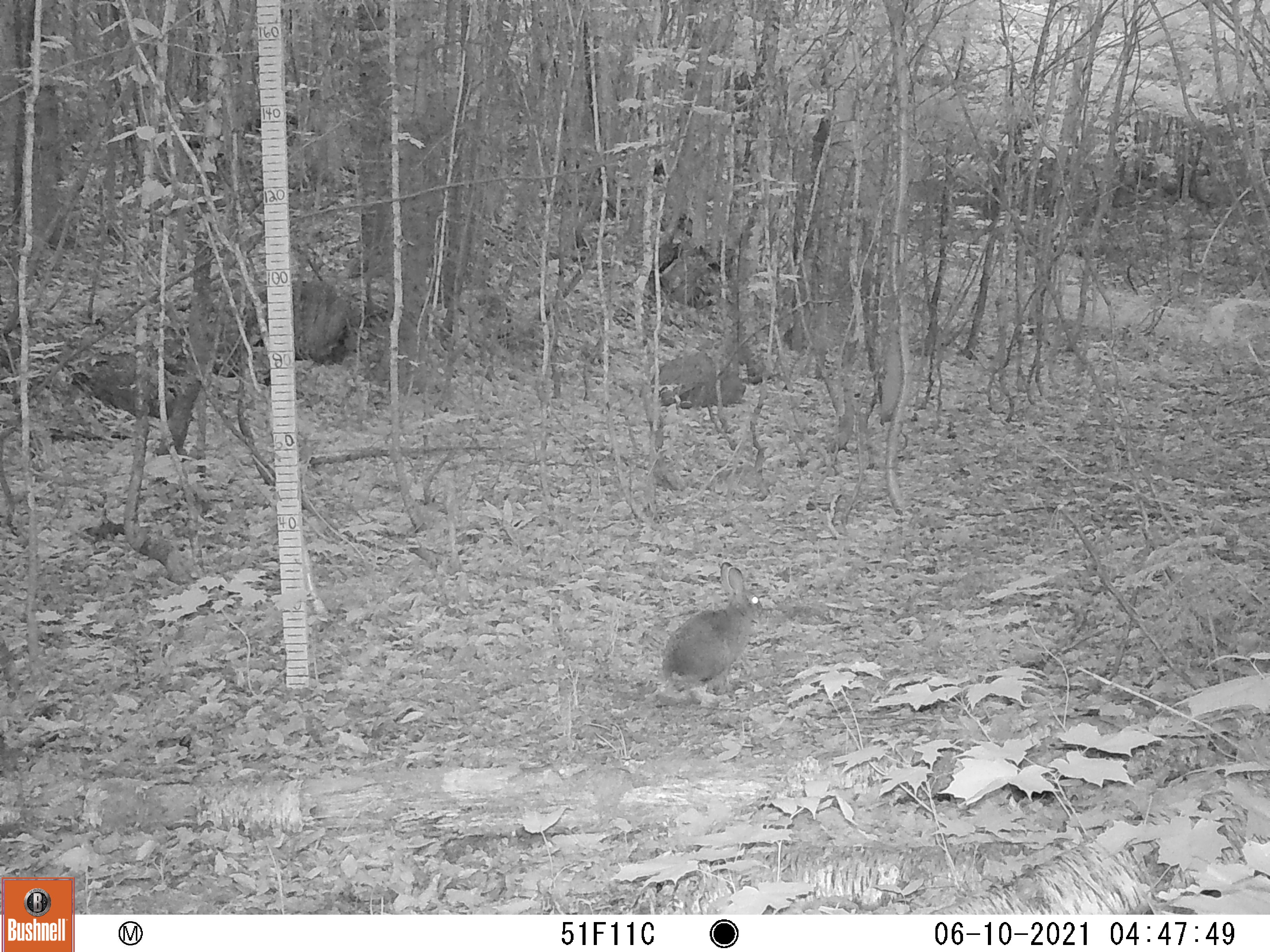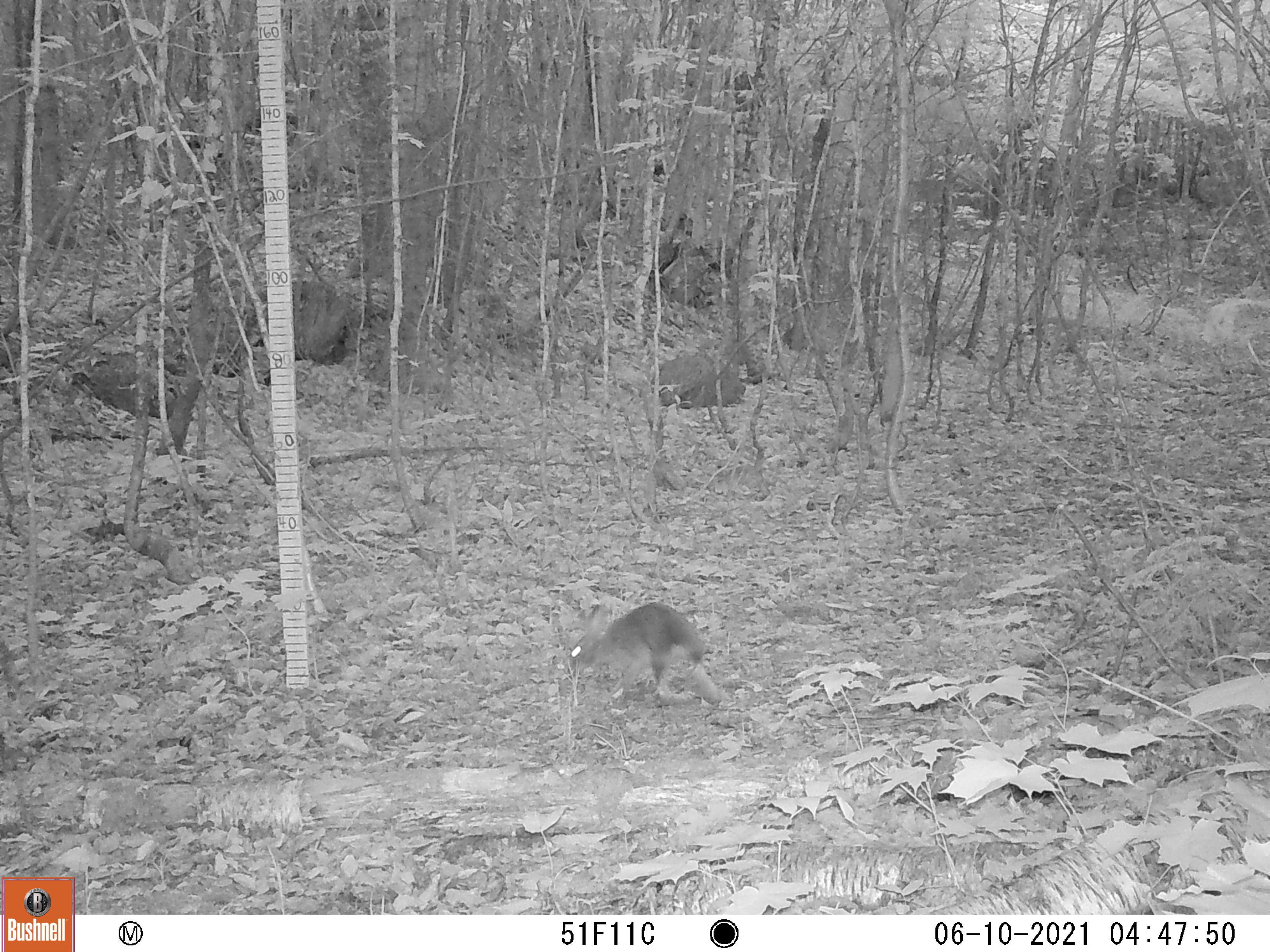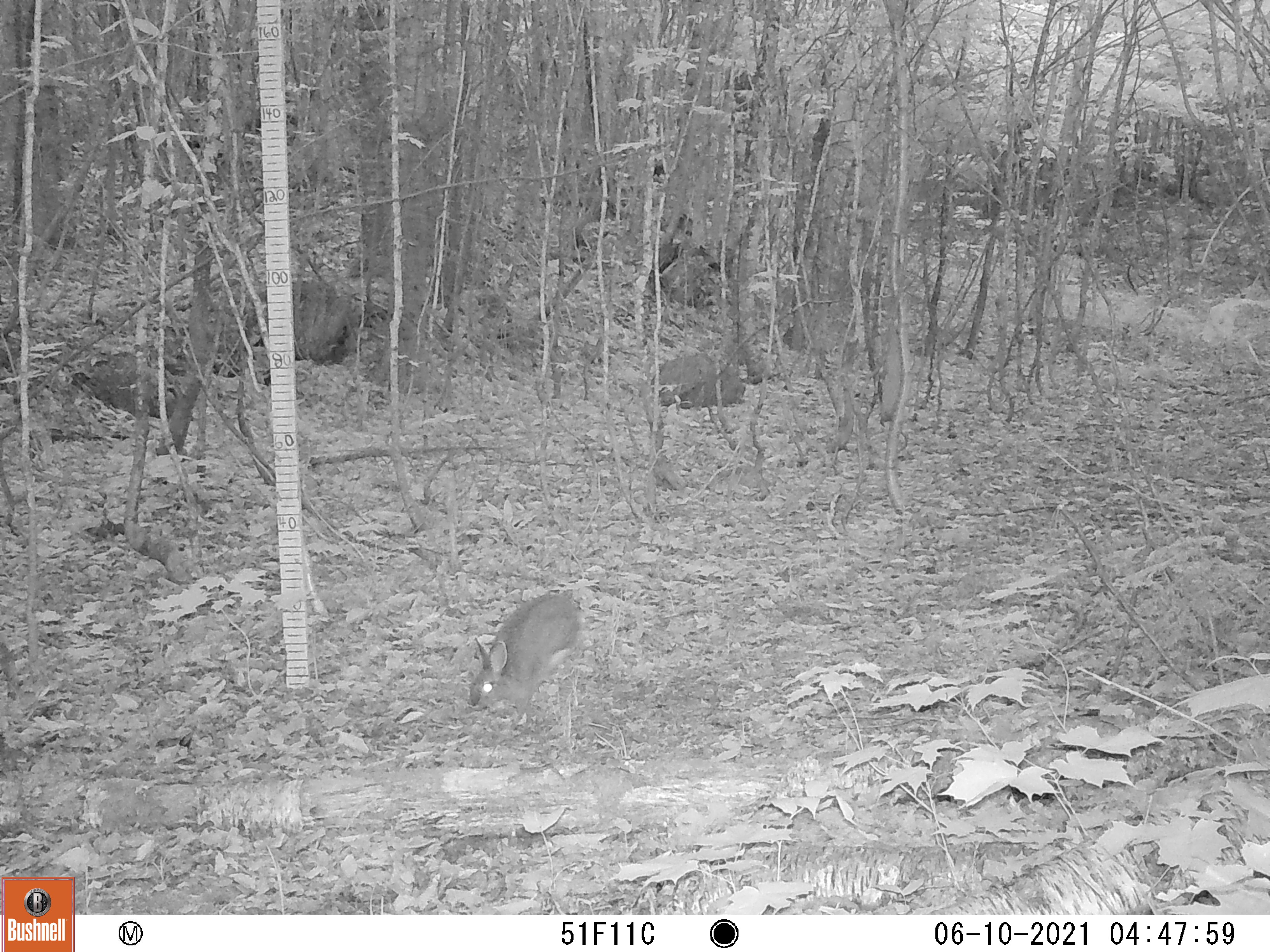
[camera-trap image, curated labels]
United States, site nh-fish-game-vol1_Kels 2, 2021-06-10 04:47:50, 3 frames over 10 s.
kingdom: Animalia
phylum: Chordata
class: Mammalia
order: Lagomorpha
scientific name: Lagomorpha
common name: rabbit or hare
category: rabbit or hare sp.